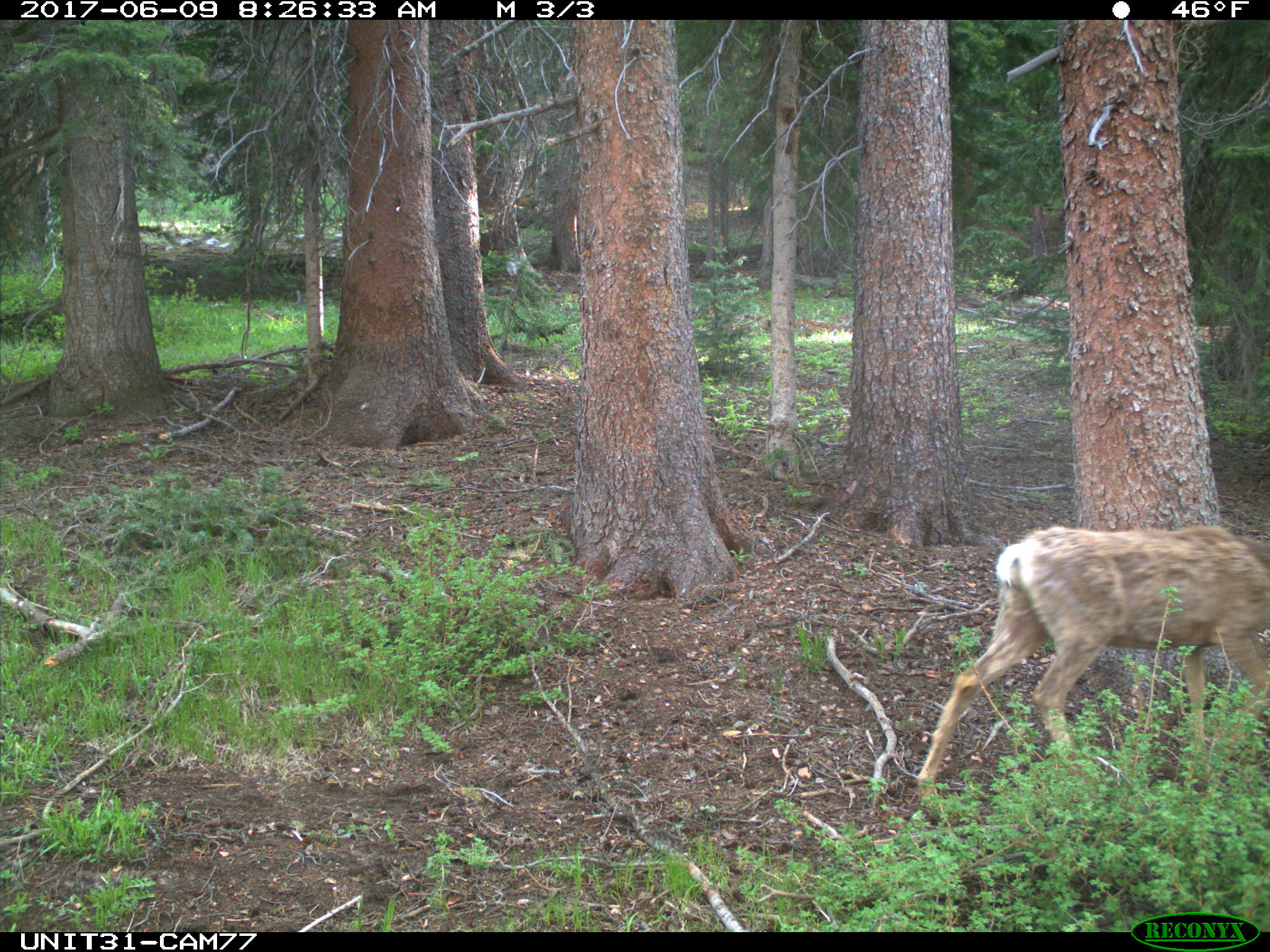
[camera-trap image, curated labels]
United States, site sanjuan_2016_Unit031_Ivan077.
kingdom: Animalia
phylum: Chordata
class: Mammalia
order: Artiodactyla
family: Cervidae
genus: Odocoileus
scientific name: Odocoileus hemionus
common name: mule deer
Odocoileus hemionus (mule deer).